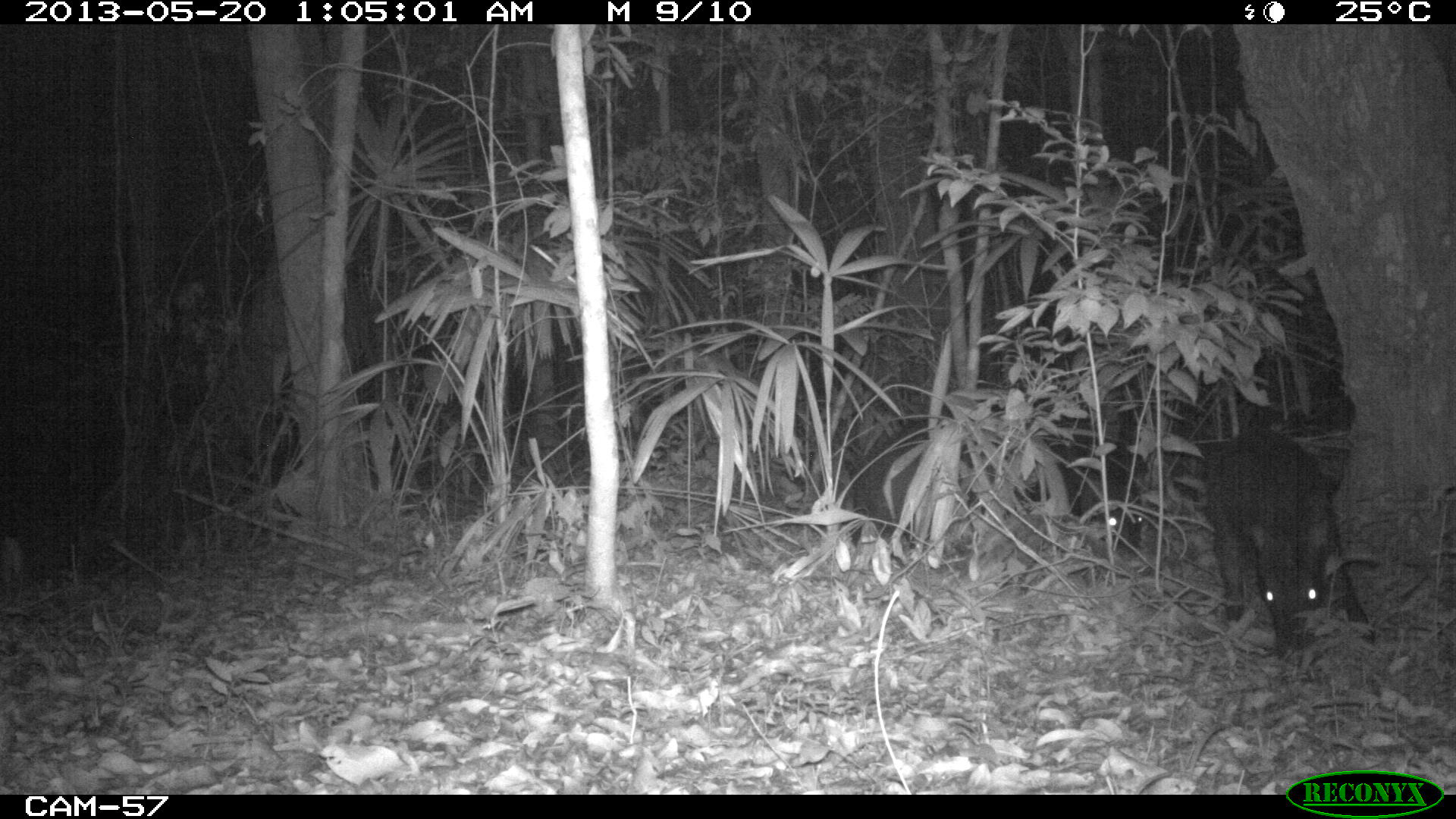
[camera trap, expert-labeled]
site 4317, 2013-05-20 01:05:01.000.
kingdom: Animalia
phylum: Chordata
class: Mammalia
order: Artiodactyla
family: Tayassuidae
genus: Tayassu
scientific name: Tayassu pecari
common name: white-lipped peccary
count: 5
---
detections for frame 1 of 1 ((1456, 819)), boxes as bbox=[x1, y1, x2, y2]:
tayassu pecari: bbox=[1204, 424, 1375, 664]; bbox=[1019, 432, 1143, 557]; bbox=[860, 414, 927, 536]